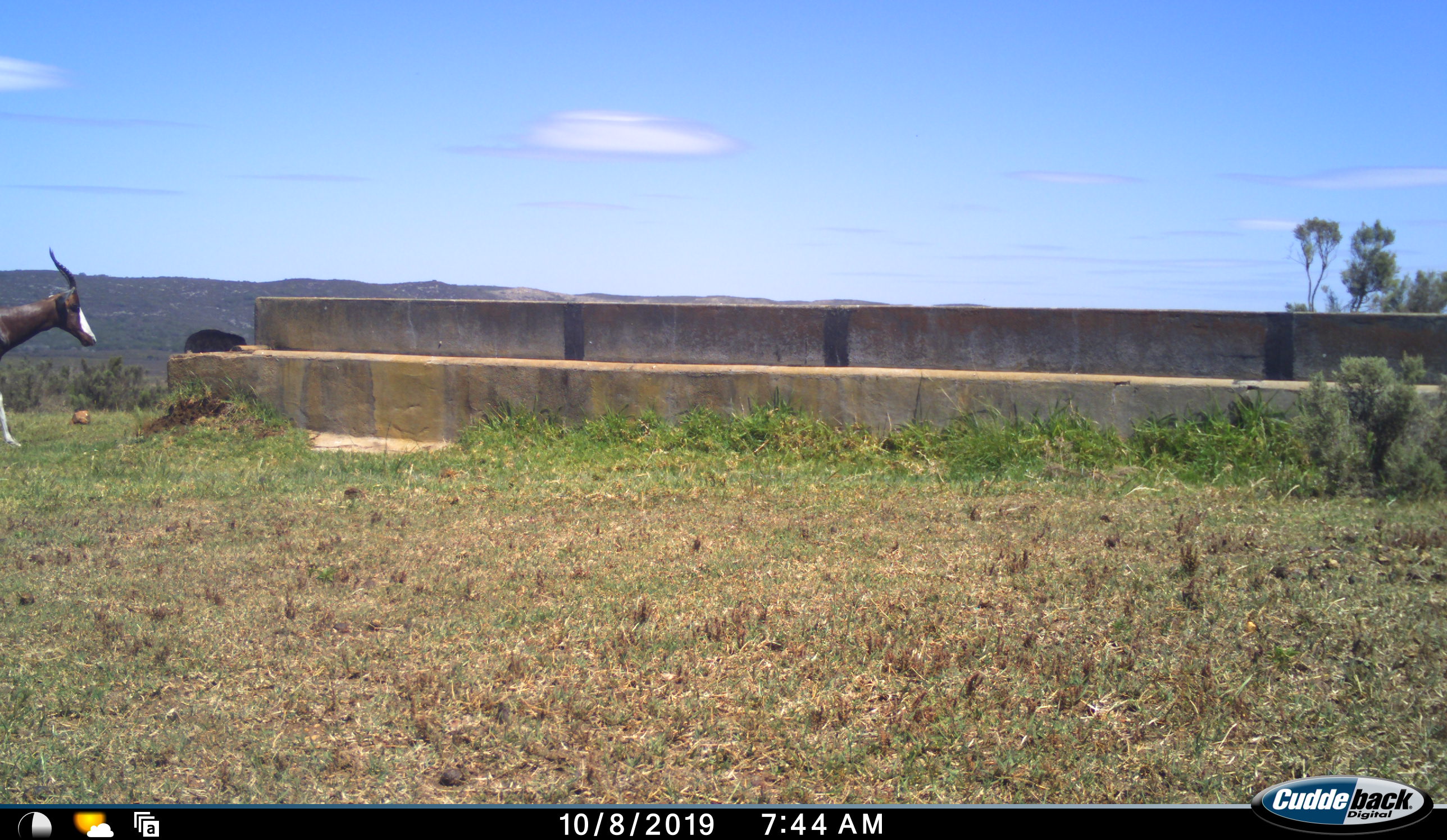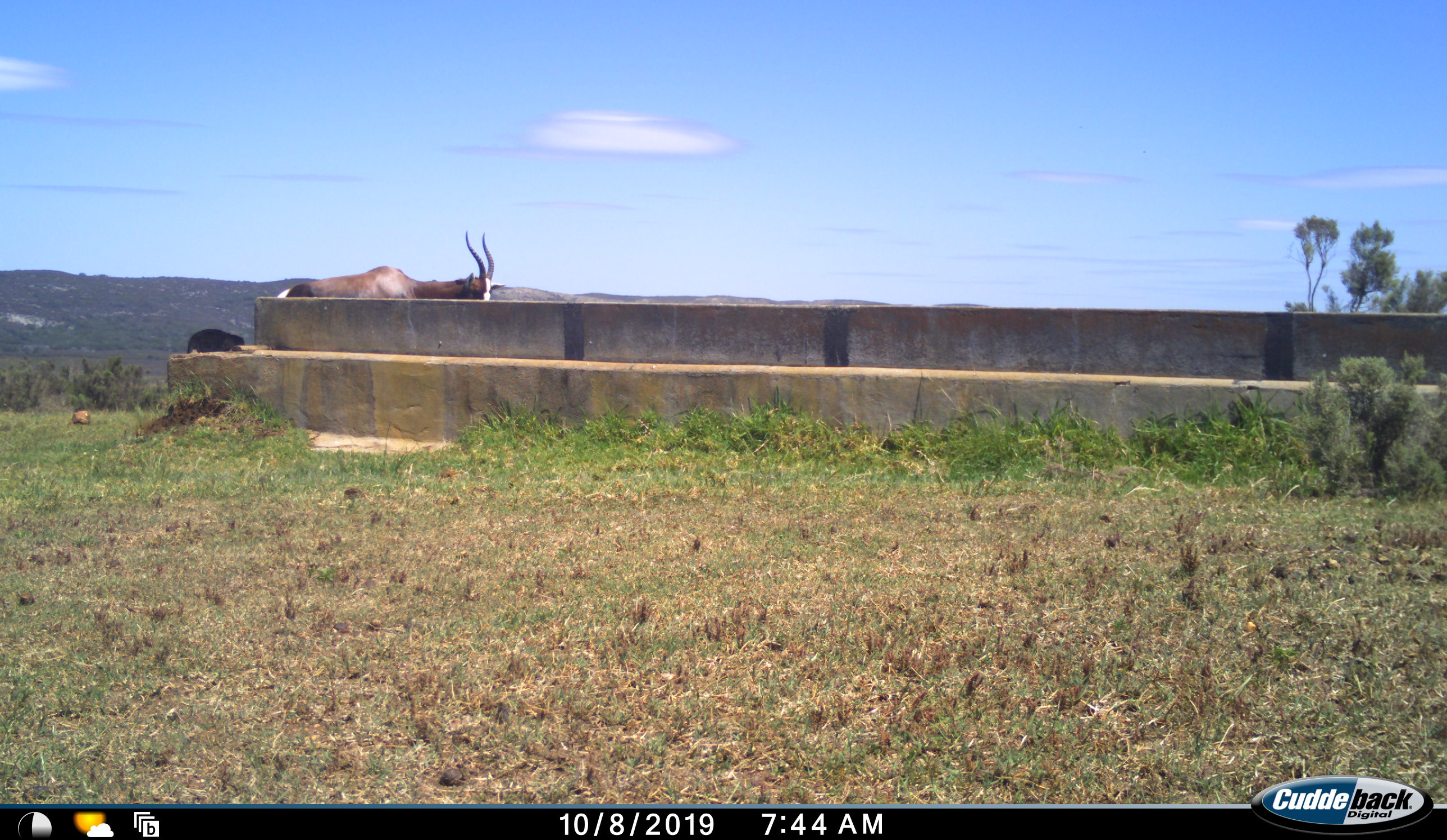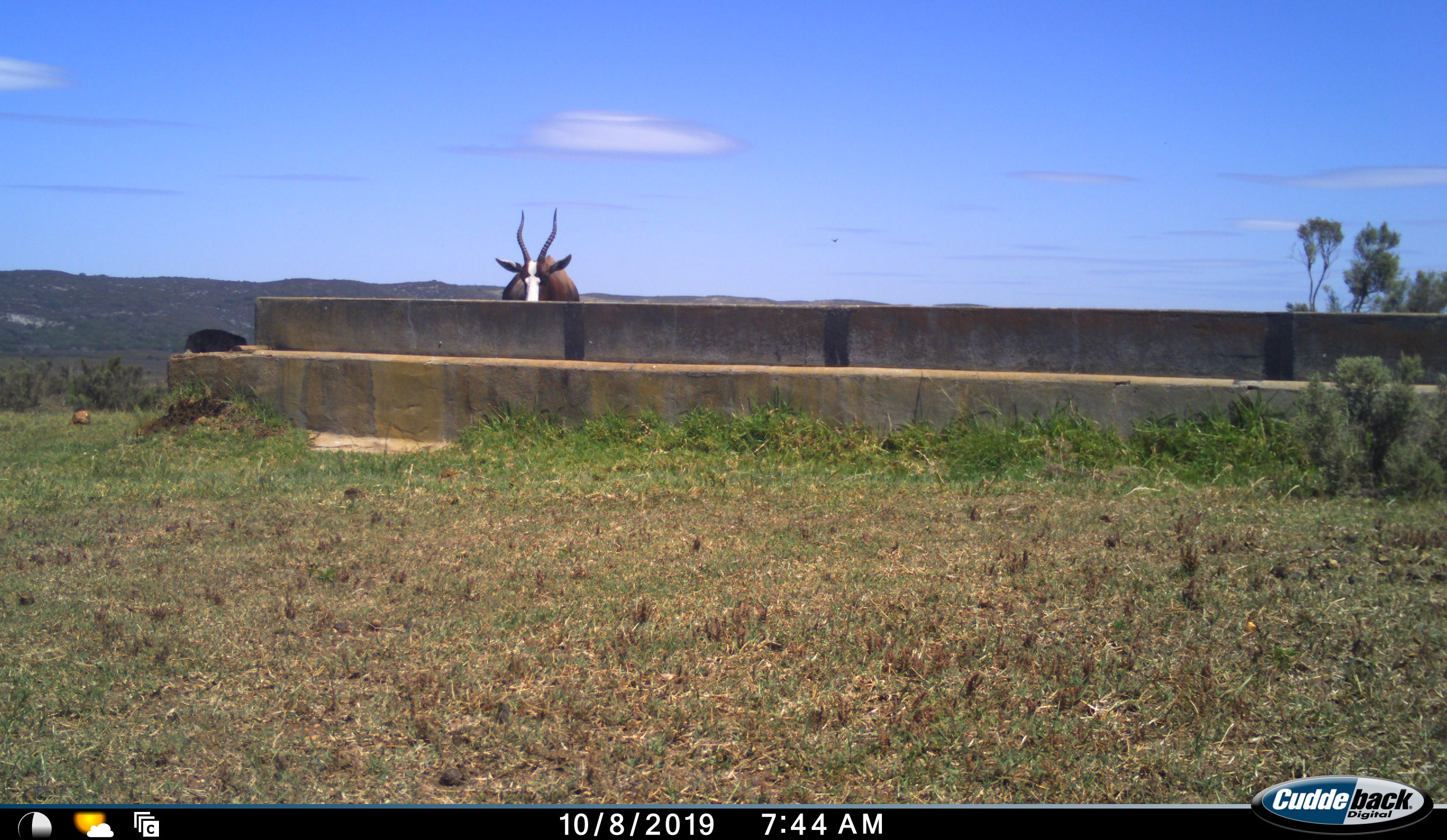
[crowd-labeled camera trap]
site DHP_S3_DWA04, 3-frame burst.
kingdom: Animalia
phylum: Chordata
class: Mammalia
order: Artiodactyla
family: Bovidae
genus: Damaliscus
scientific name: Damaliscus pygargus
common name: bontebok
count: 1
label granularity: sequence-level